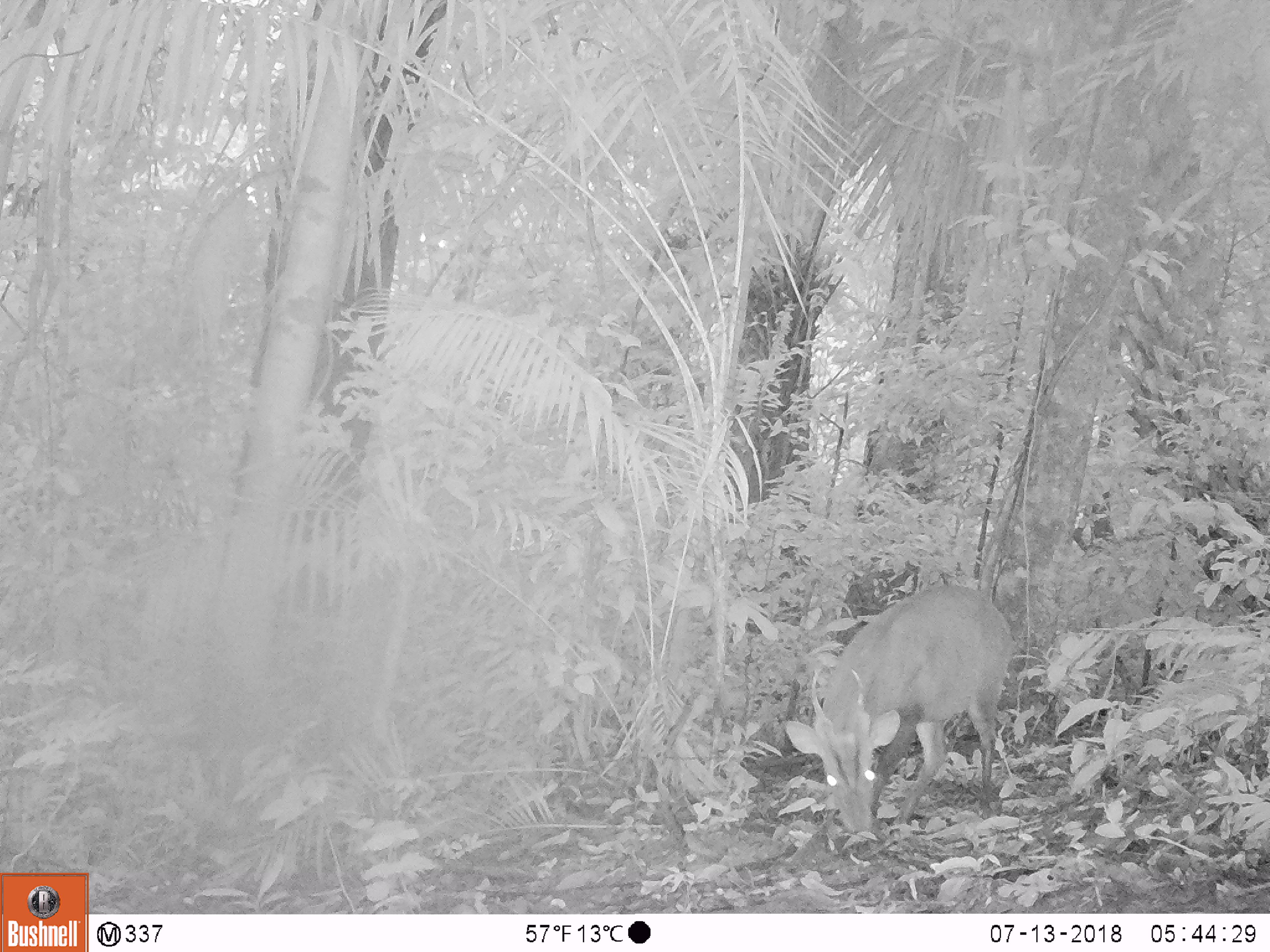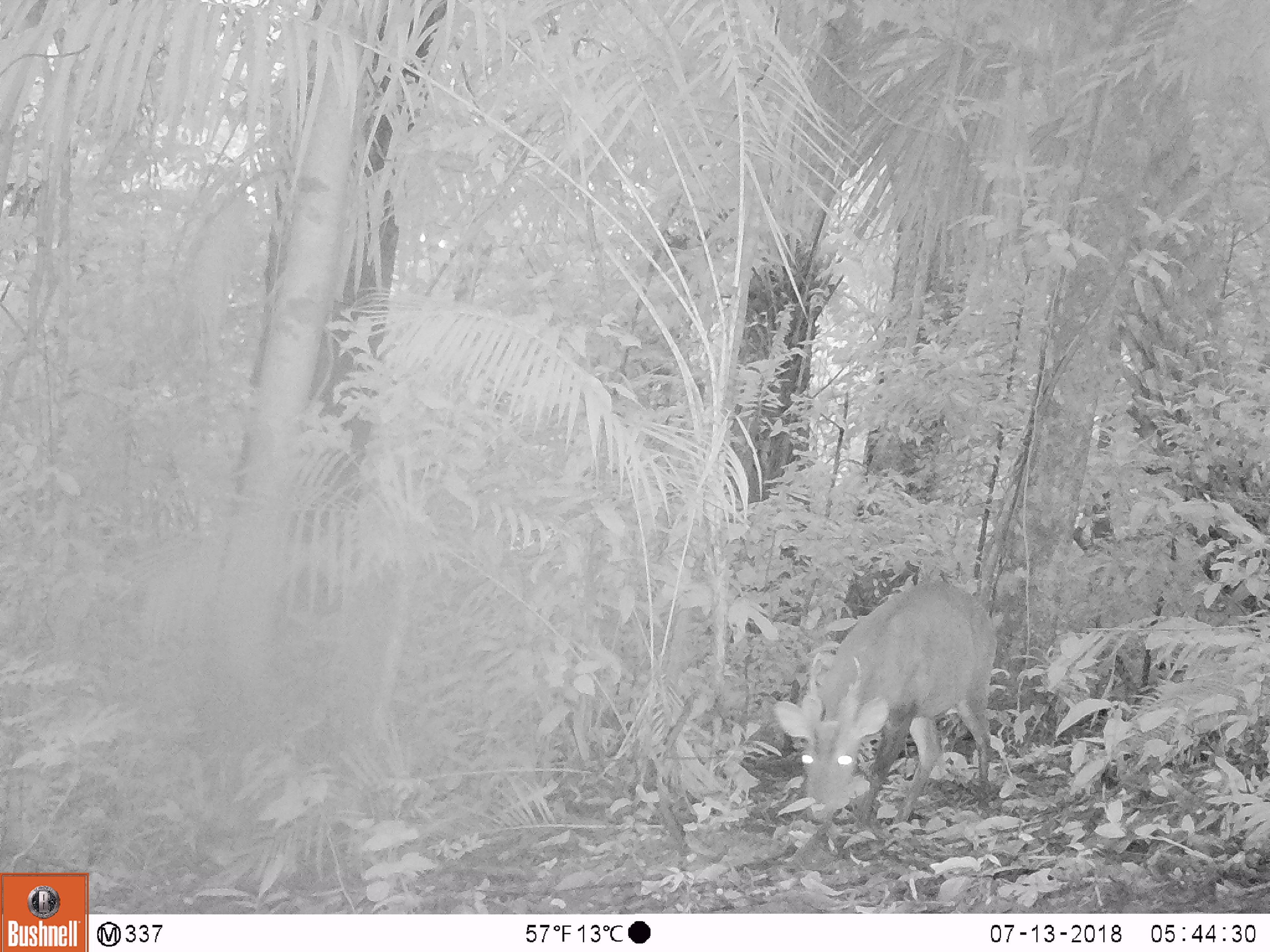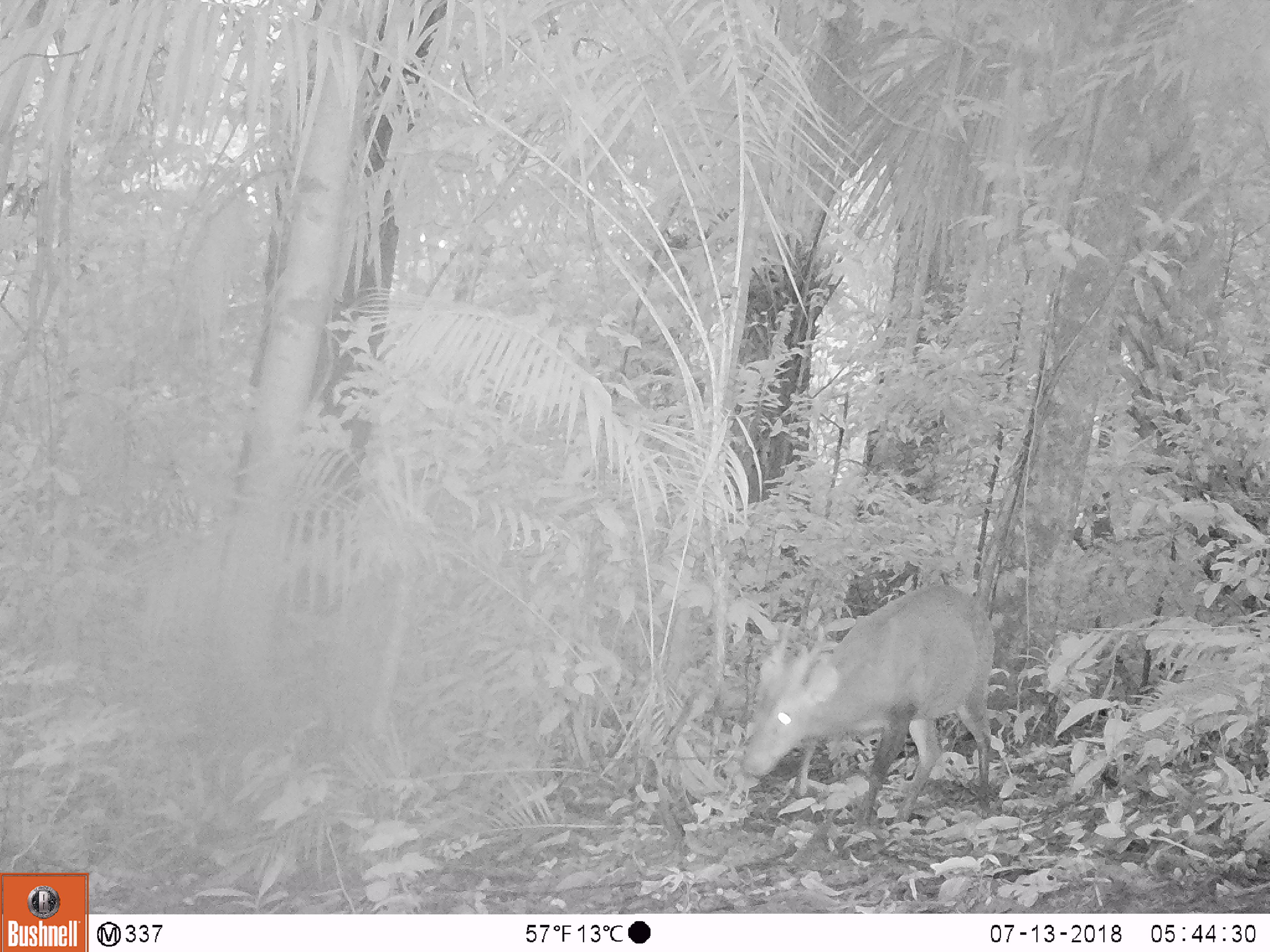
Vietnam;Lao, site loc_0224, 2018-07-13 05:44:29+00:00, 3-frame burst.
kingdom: Animalia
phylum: Chordata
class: Mammalia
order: Artiodactyla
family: Cervidae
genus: Muntiacus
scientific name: Muntiacus vuquangensis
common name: large-antlered muntjac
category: large antlered muntjac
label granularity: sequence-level